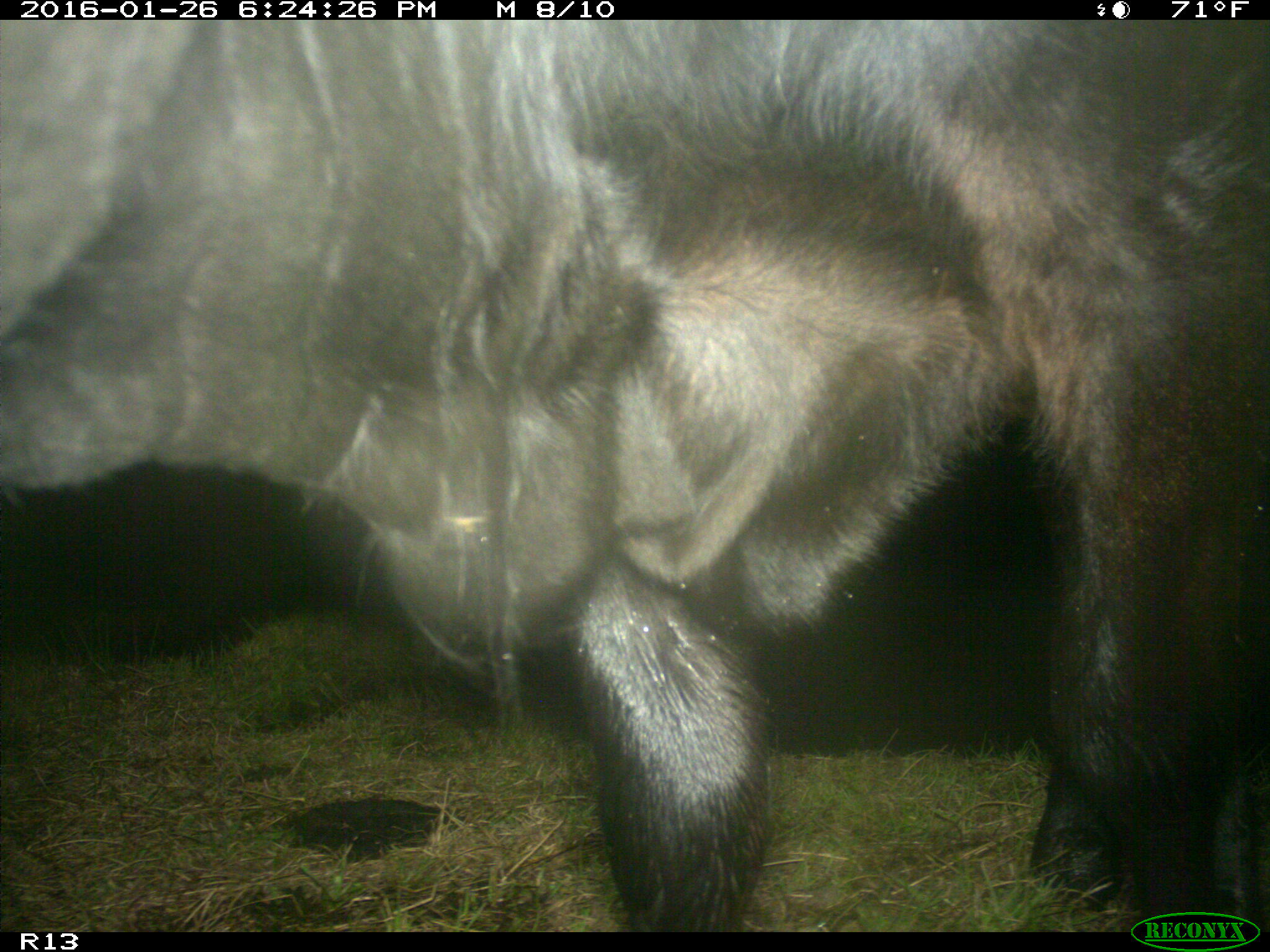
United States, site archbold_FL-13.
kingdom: Animalia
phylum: Chordata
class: Mammalia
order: Artiodactyla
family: Bovidae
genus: Bos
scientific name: Bos taurus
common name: domestic cow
Bos taurus (domestic cow).